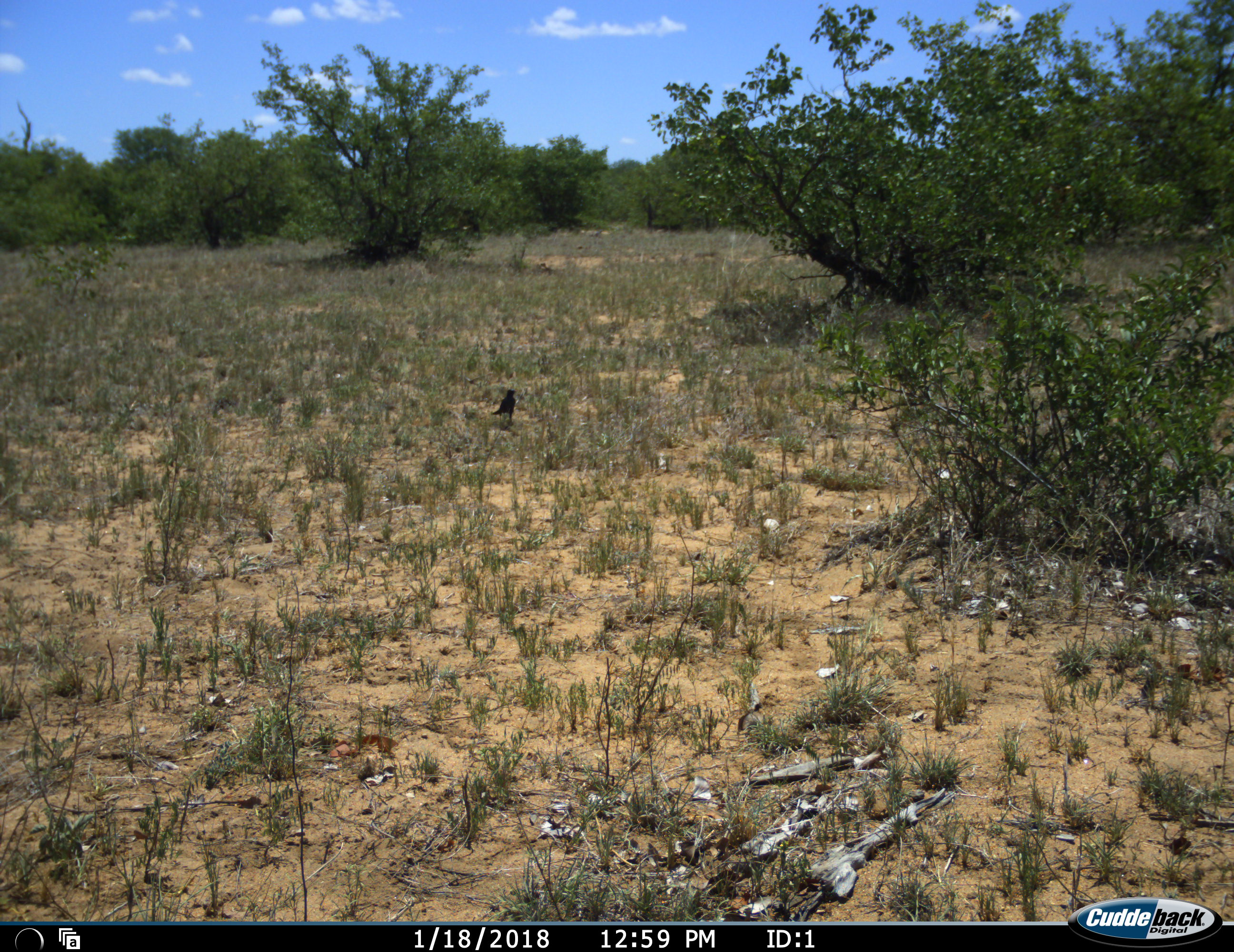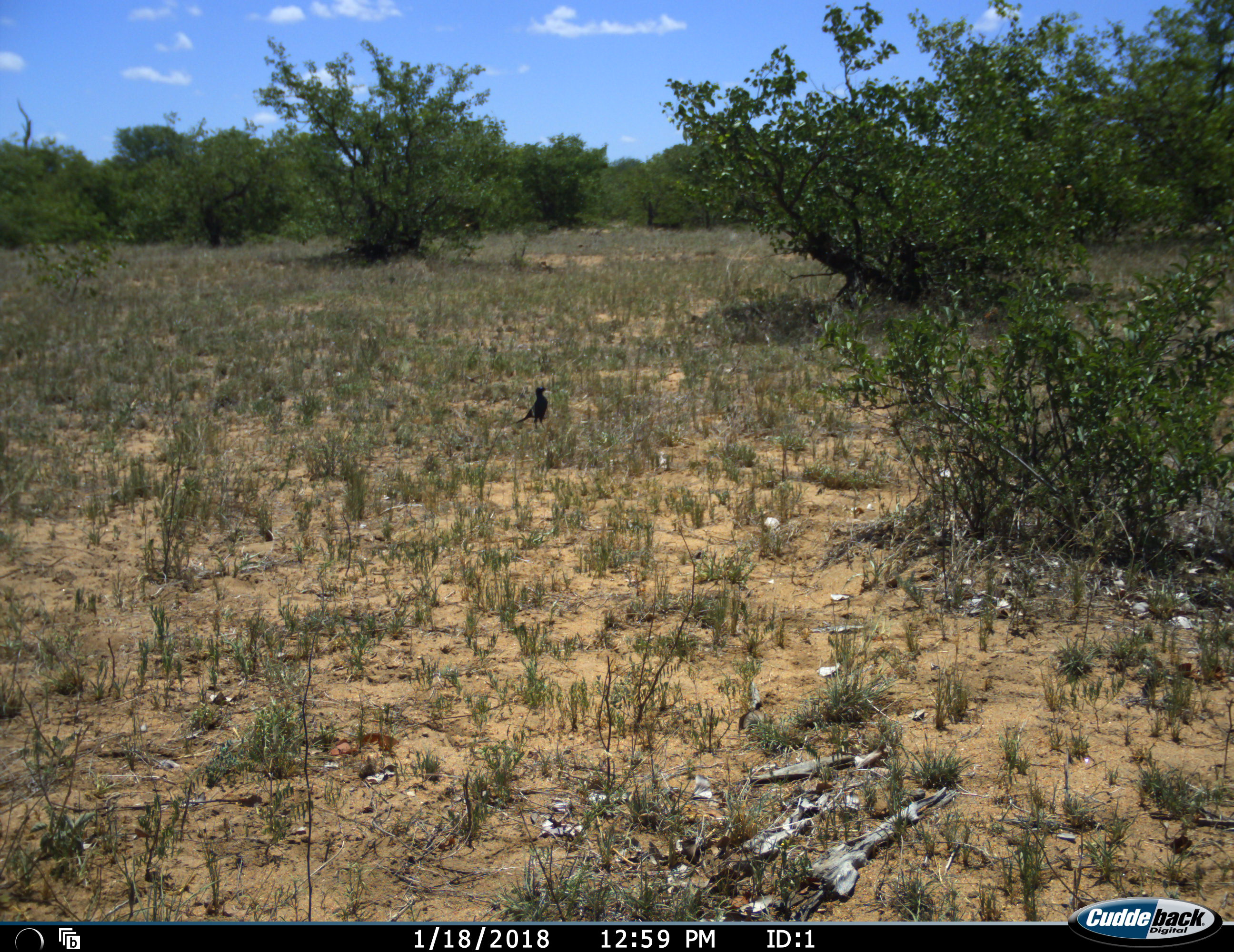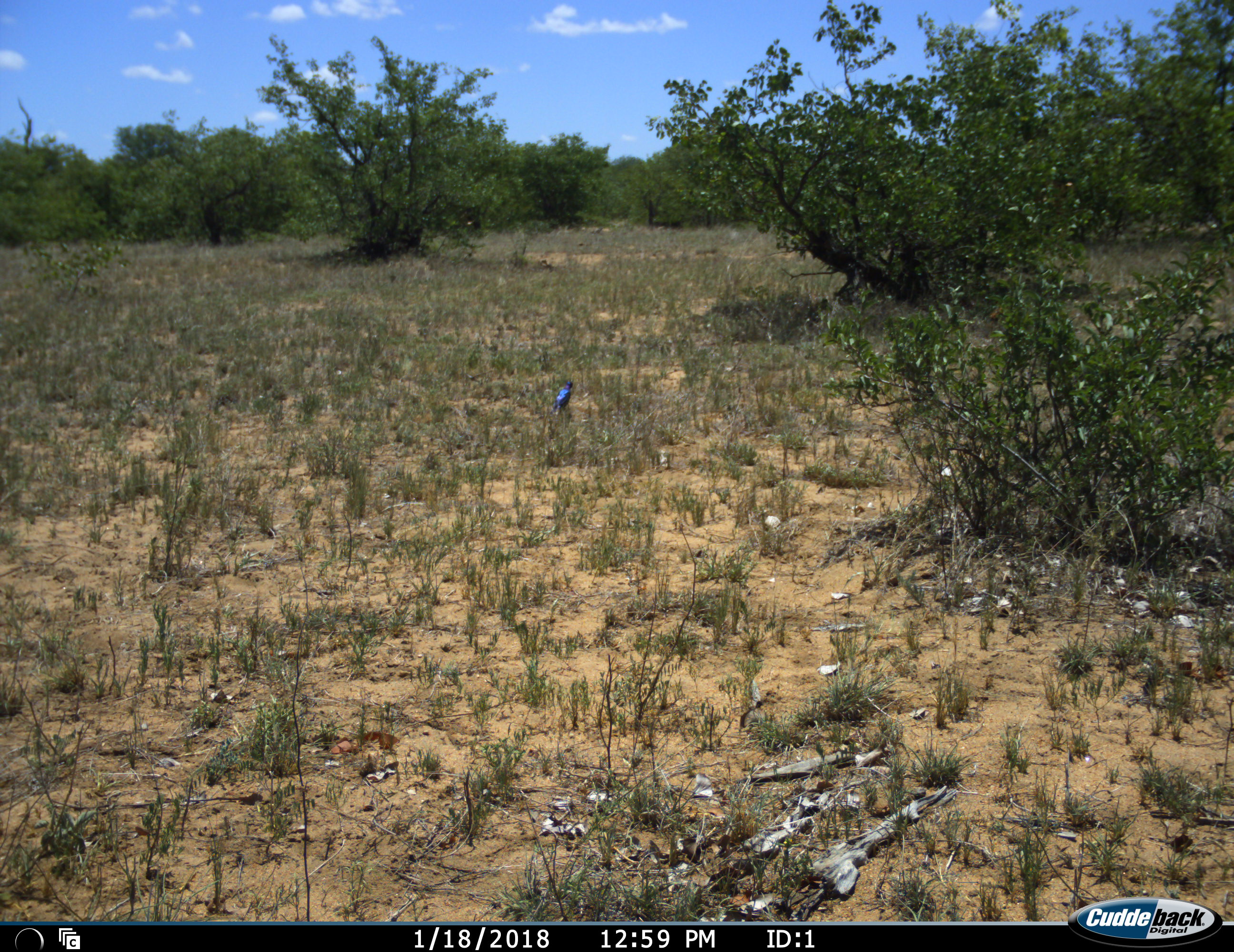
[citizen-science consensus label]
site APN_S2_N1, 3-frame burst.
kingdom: Animalia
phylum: Chordata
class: Aves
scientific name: Aves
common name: bird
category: birdother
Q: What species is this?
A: Birdother (bird) (Aves).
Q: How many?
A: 1.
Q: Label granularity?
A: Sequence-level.